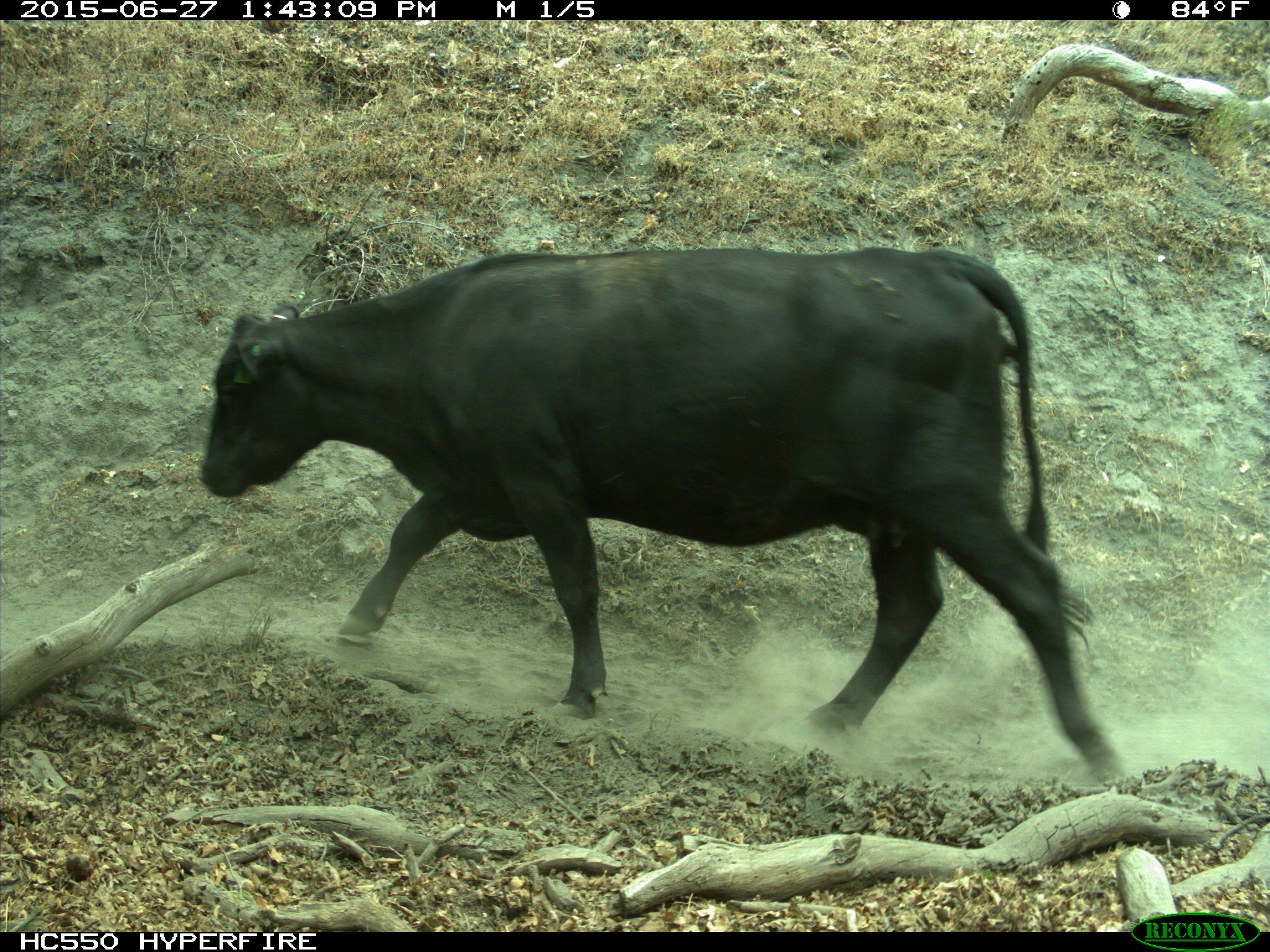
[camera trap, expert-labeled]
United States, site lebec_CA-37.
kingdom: Animalia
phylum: Chordata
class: Mammalia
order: Artiodactyla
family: Bovidae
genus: Bos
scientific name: Bos taurus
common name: domestic cow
Bos taurus (domestic cow).